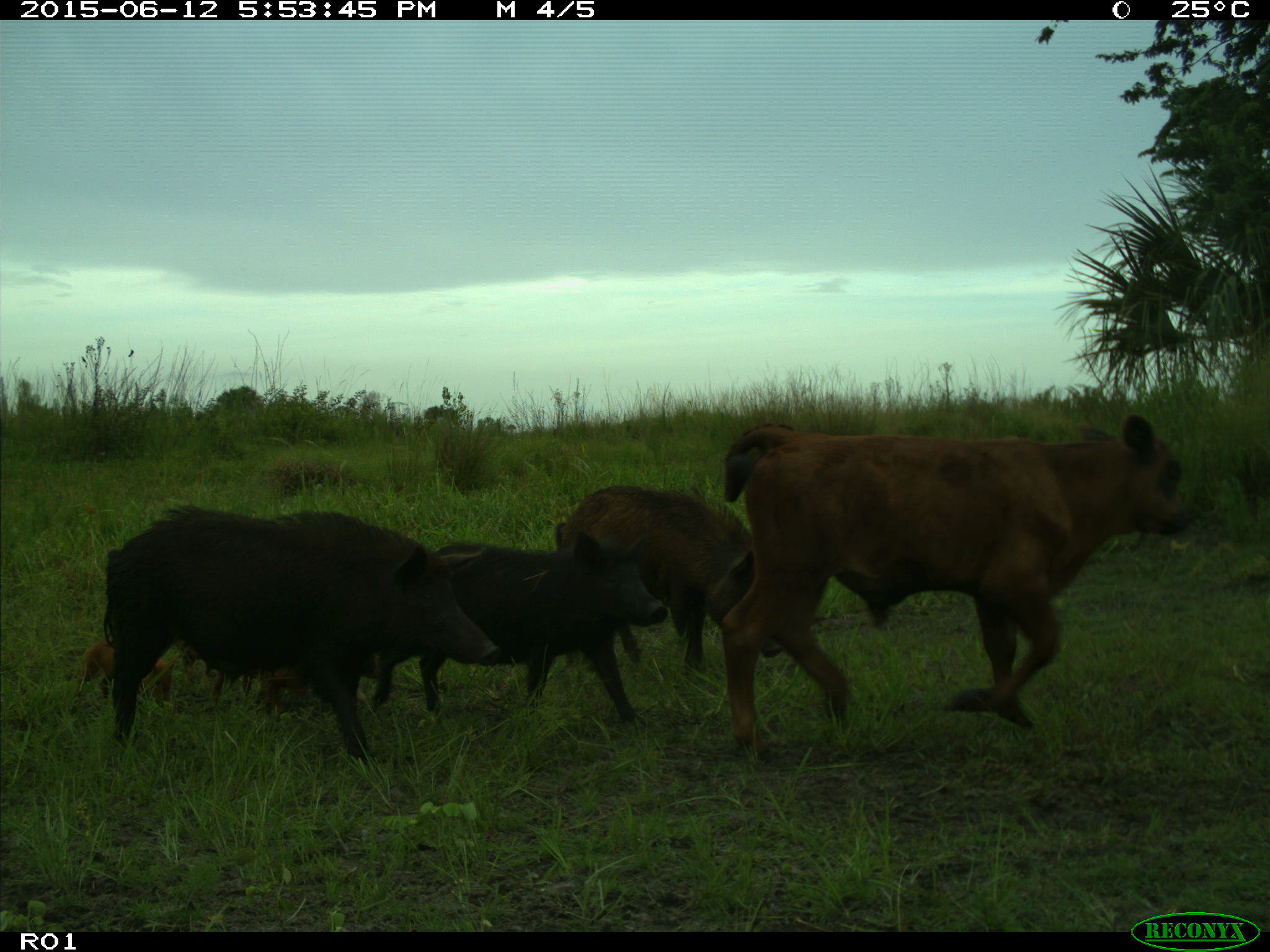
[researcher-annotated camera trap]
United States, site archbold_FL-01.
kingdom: Animalia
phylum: Chordata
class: Mammalia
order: Artiodactyla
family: Suidae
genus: Sus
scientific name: Sus scrofa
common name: wild boar